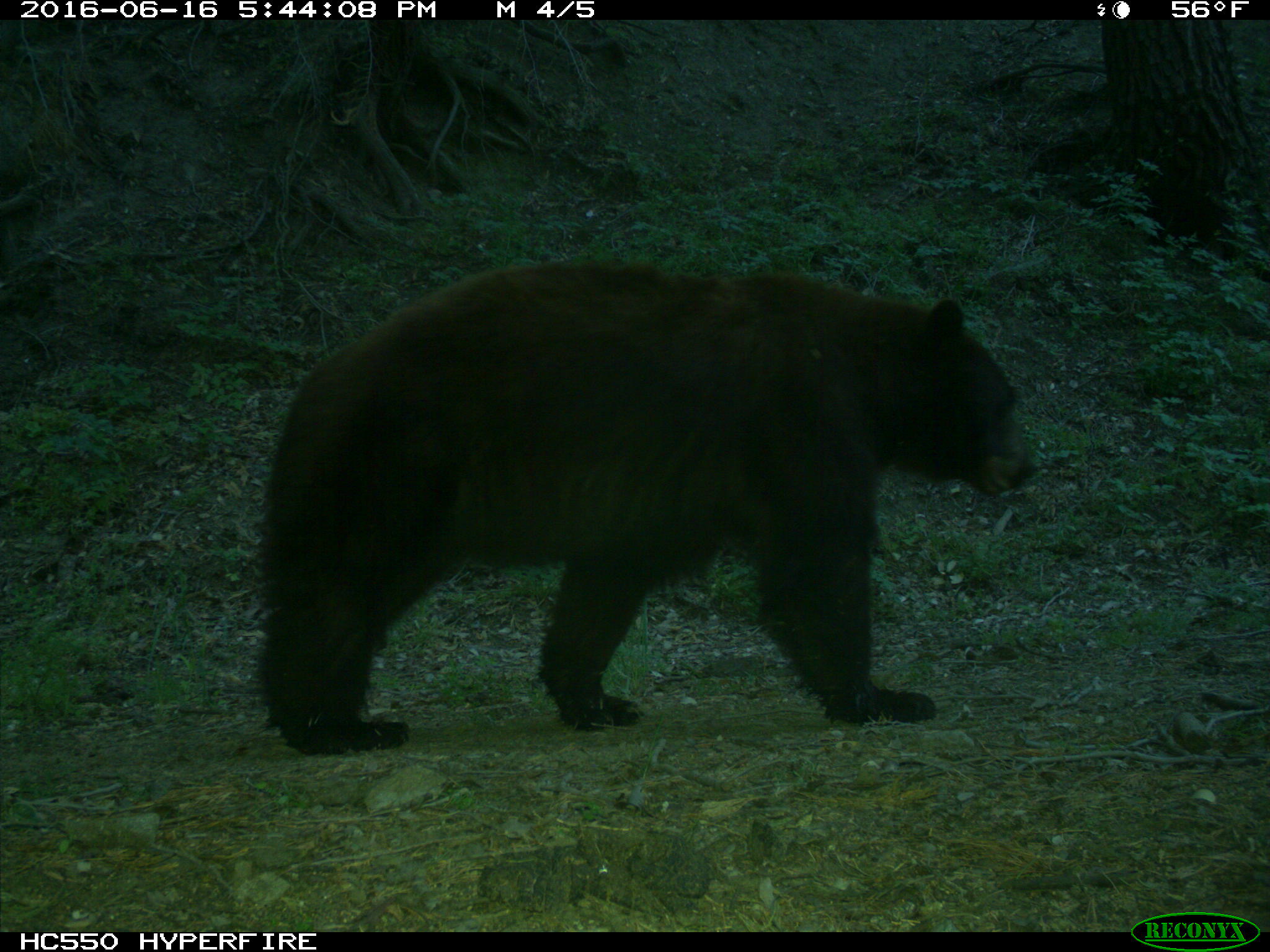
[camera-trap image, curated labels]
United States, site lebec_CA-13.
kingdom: Animalia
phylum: Chordata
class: Mammalia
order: Carnivora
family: Ursidae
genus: Ursus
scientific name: Ursus americanus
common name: american black bear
Ursus americanus (american black bear).